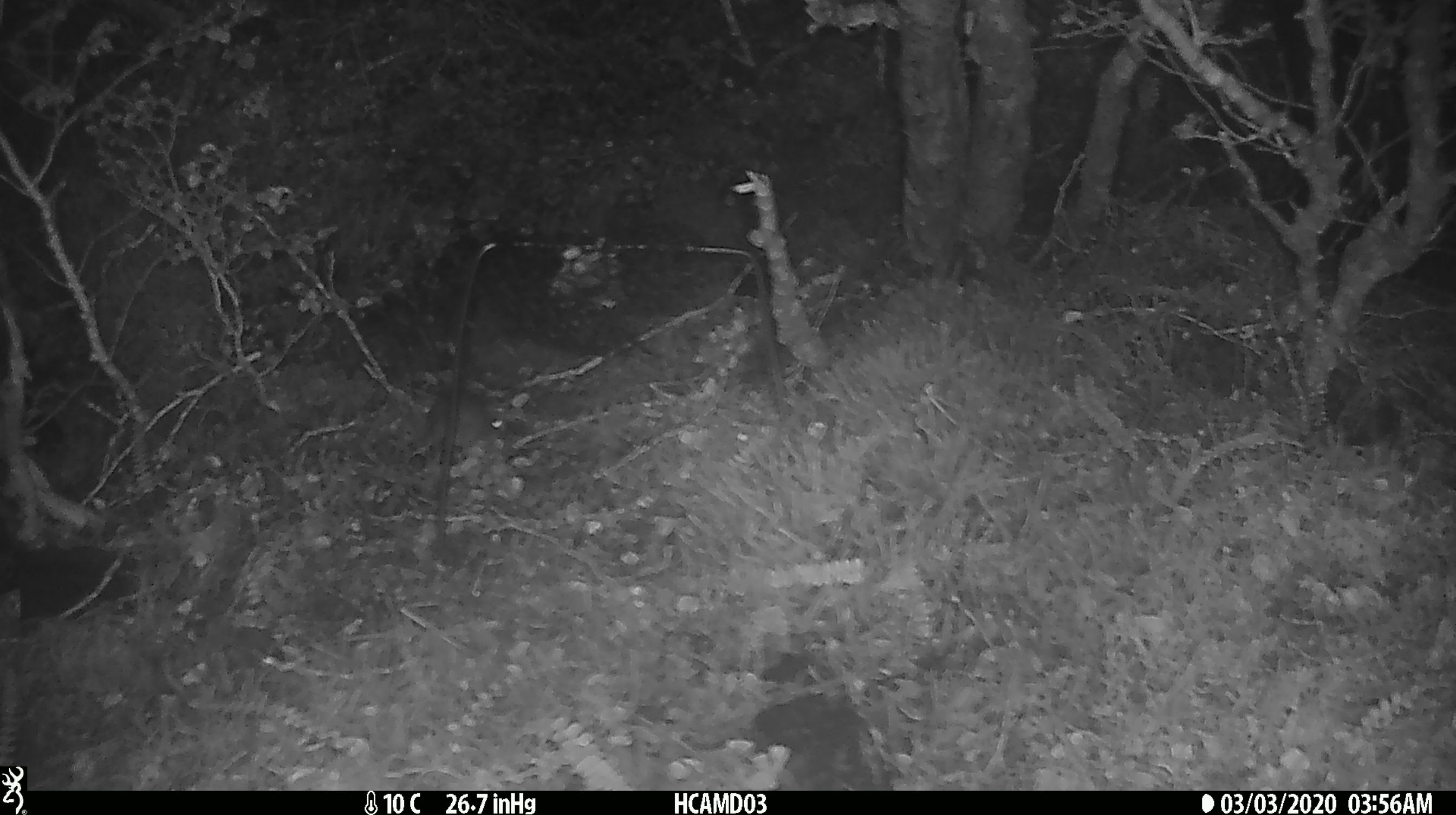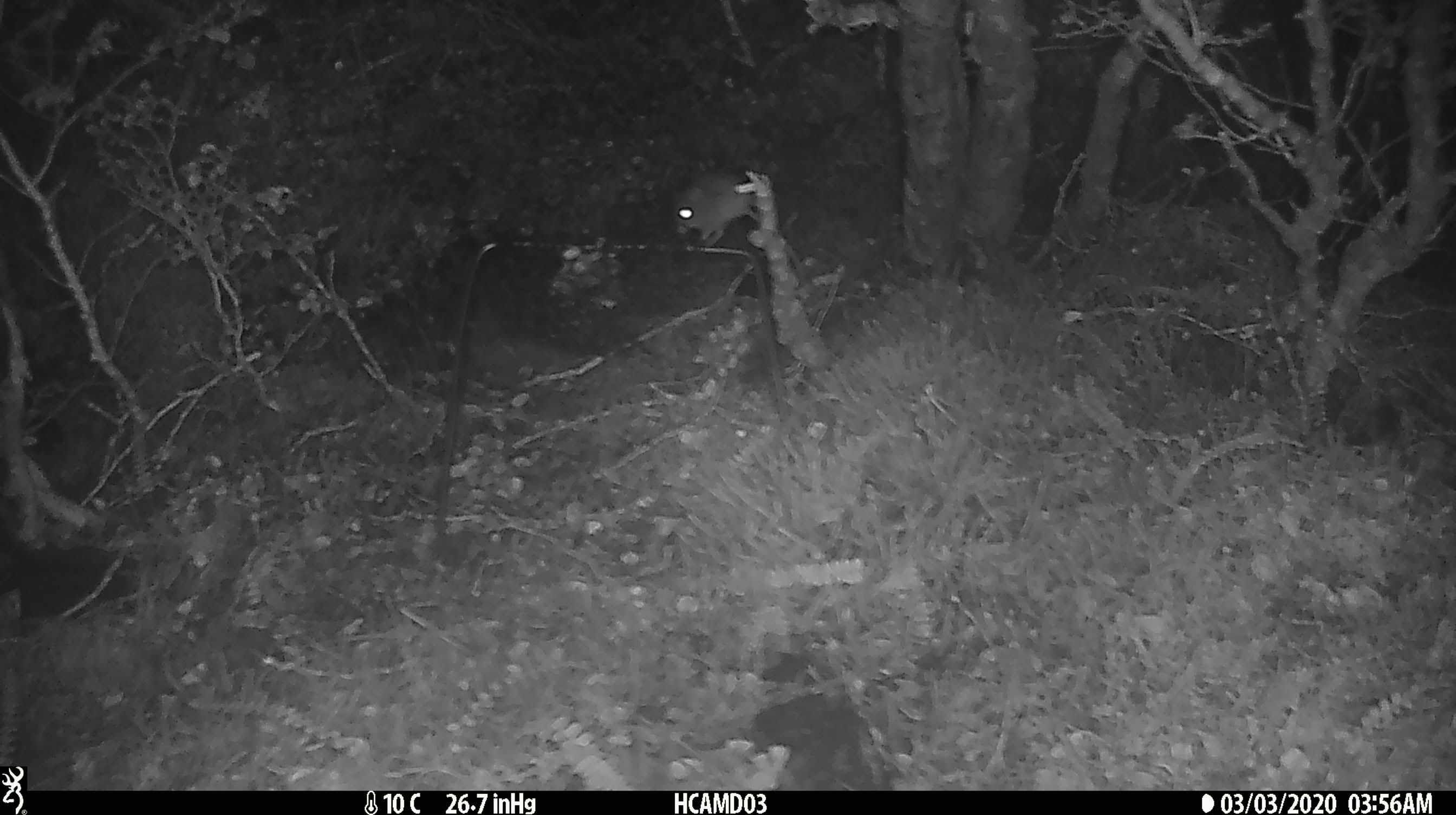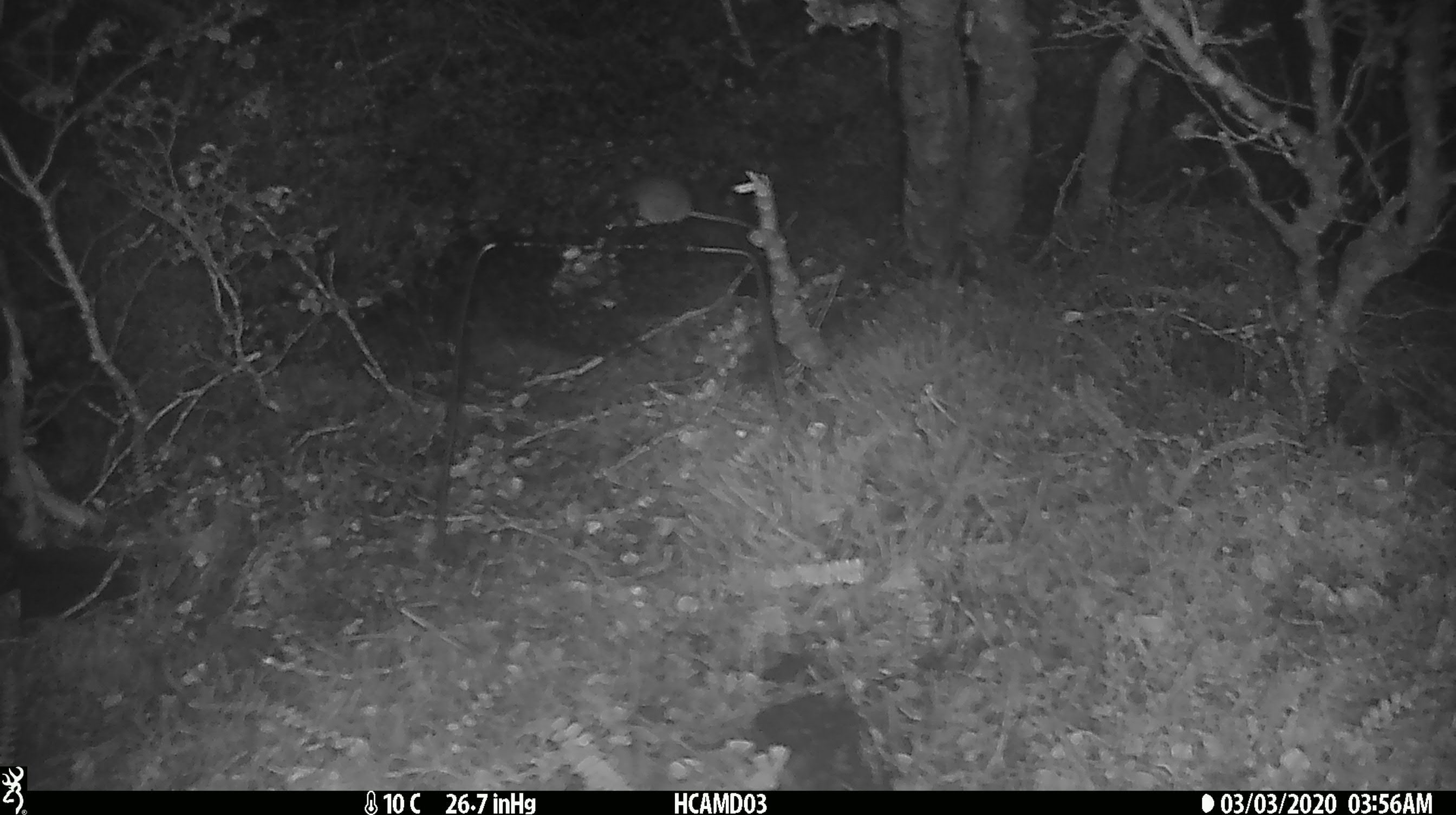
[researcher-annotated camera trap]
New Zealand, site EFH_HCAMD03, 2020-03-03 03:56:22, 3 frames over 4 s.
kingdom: Animalia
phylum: Chordata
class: Mammalia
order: Rodentia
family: Muridae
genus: Mus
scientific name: Mus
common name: mouse